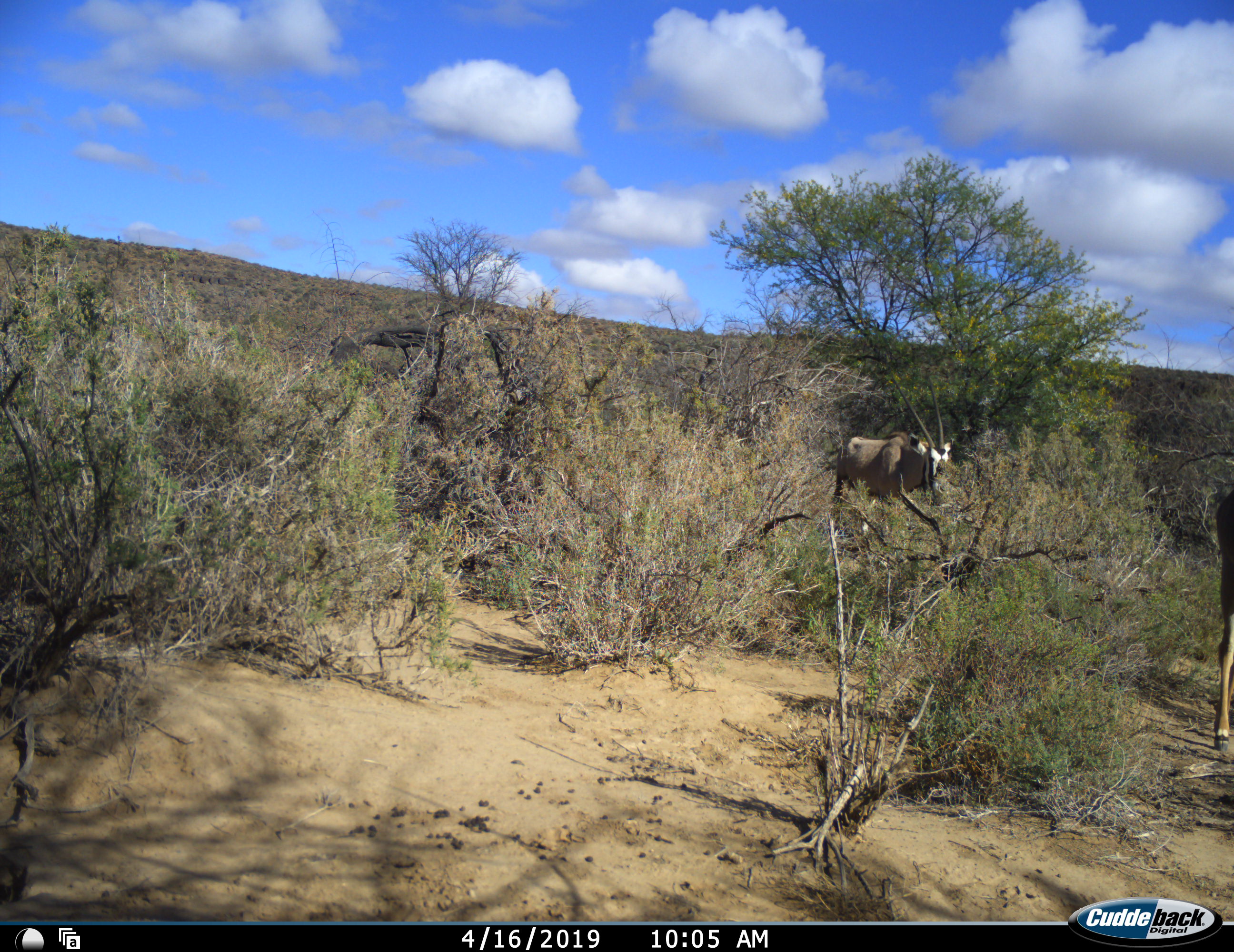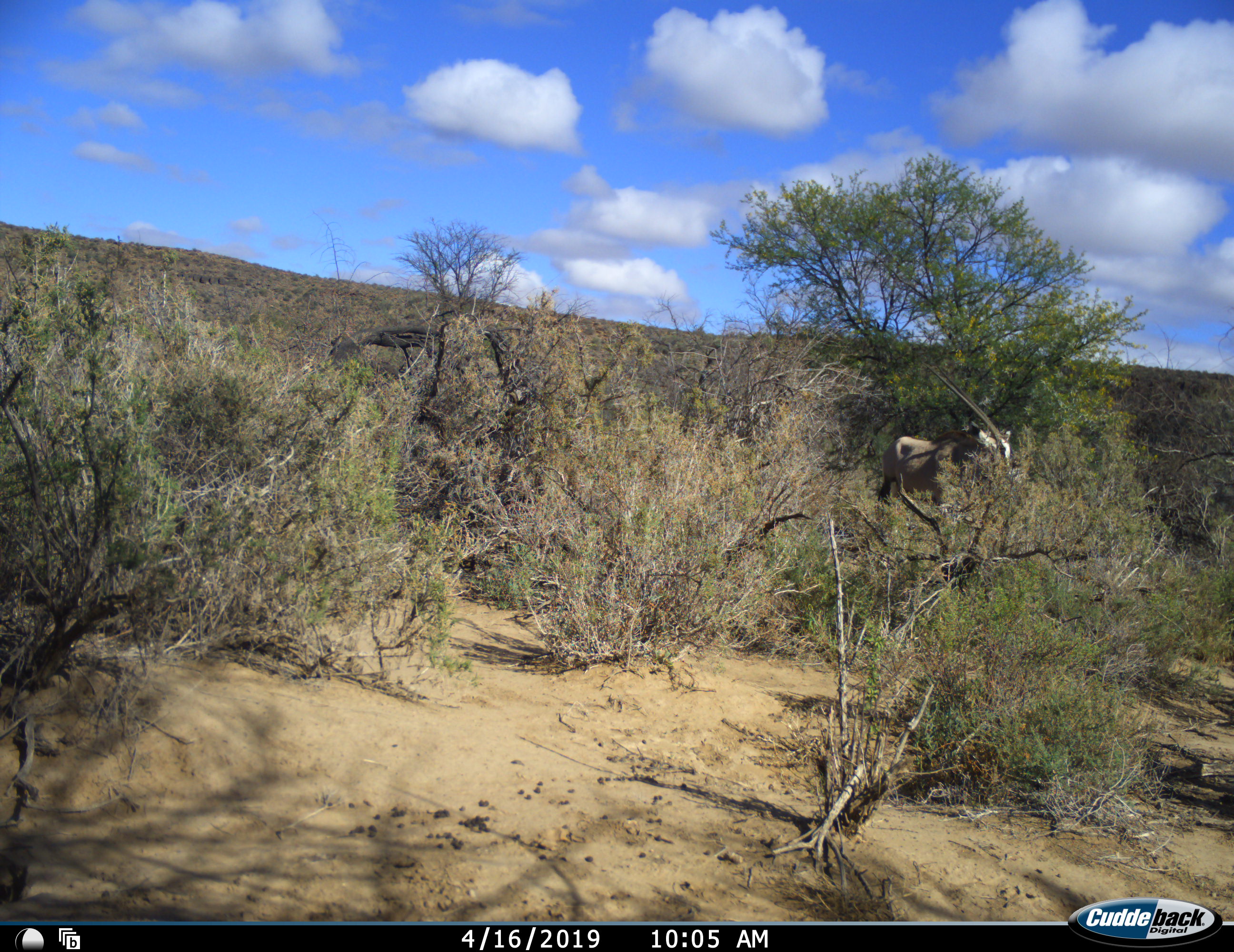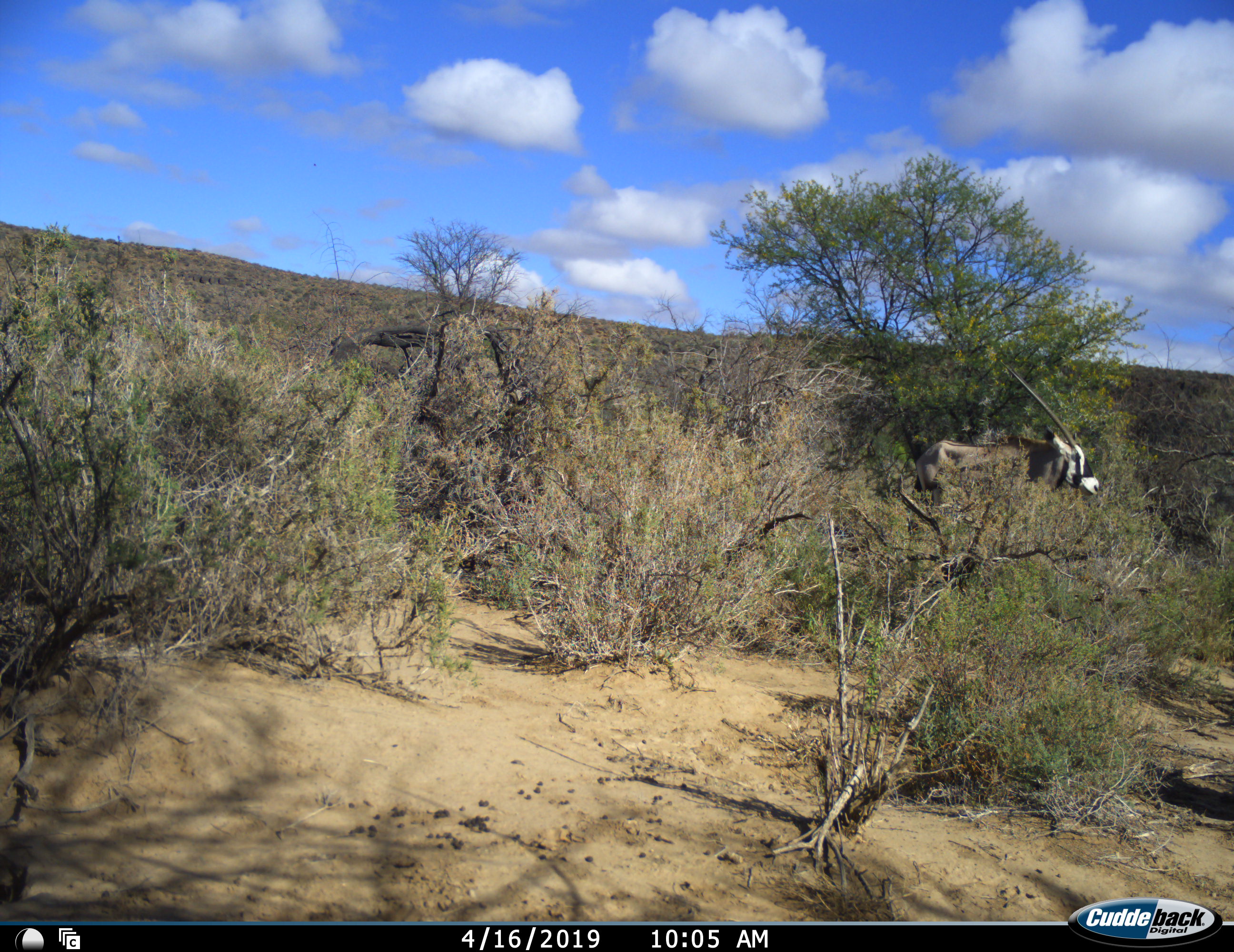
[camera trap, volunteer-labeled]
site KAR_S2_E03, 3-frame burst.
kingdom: Animalia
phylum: Chordata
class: Mammalia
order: Artiodactyla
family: Bovidae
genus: Oryx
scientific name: Oryx gazella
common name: gemsbok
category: oryx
Oryx (gemsbok) (Oryx gazella), count 1. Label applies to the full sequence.